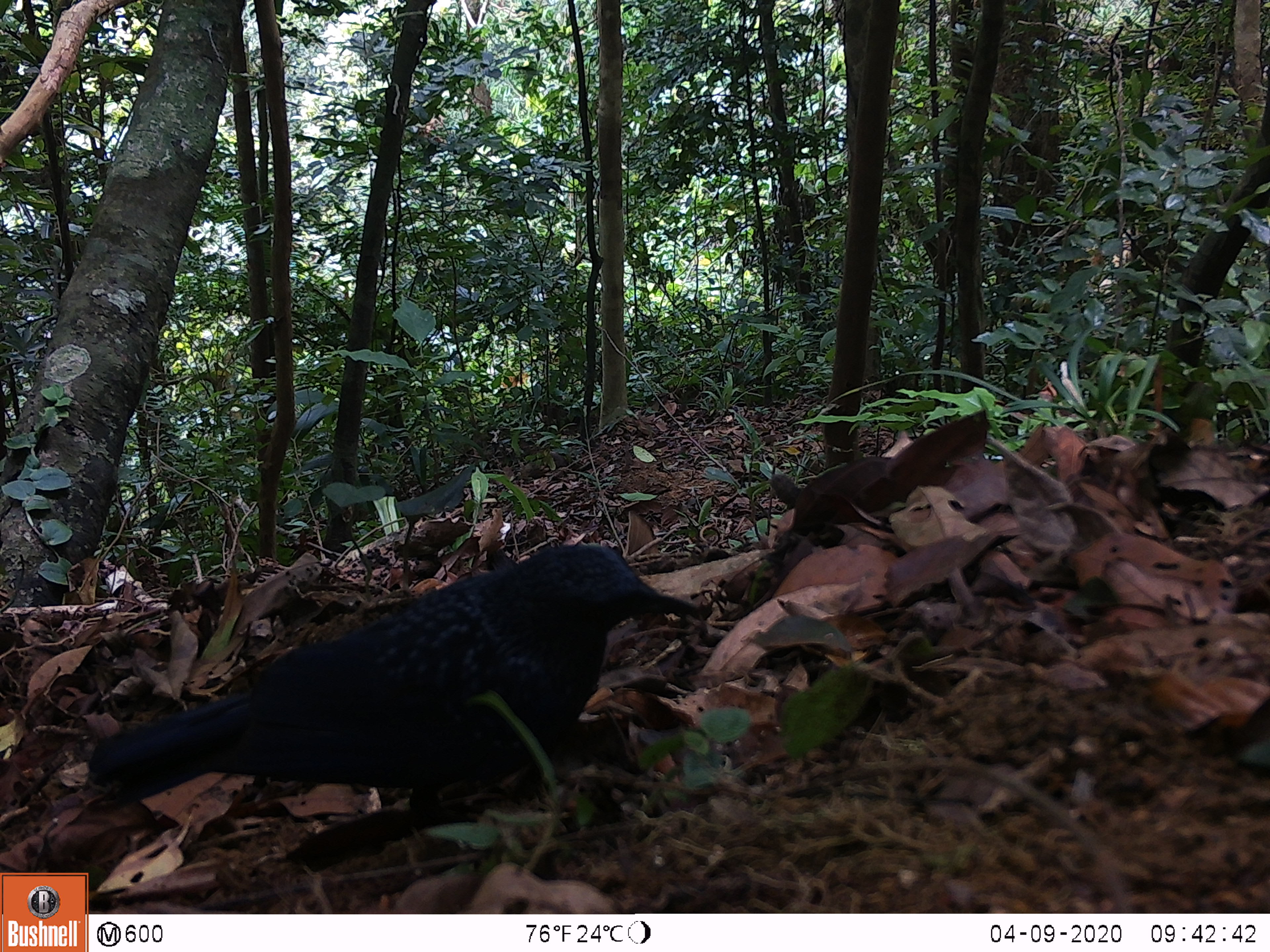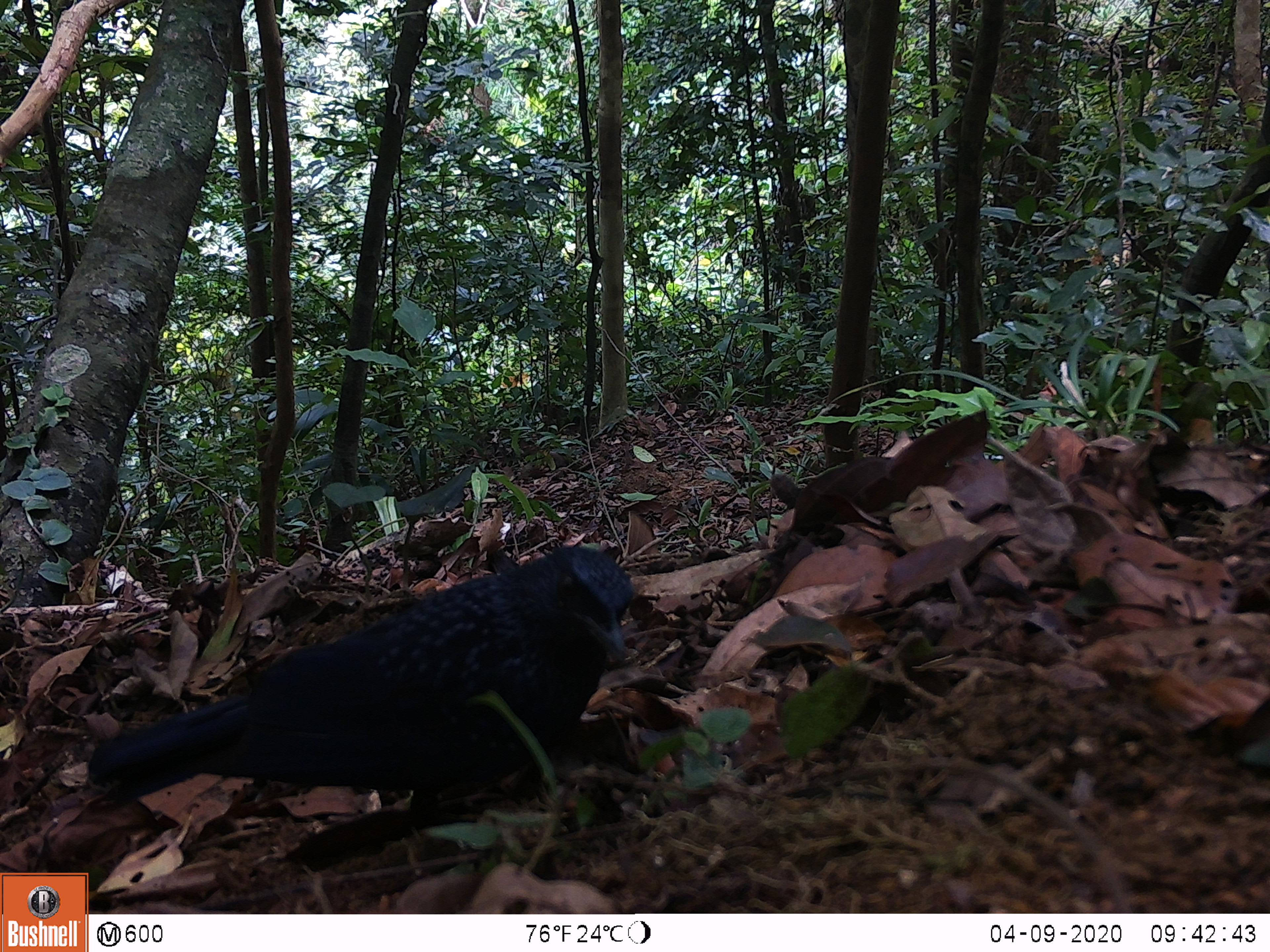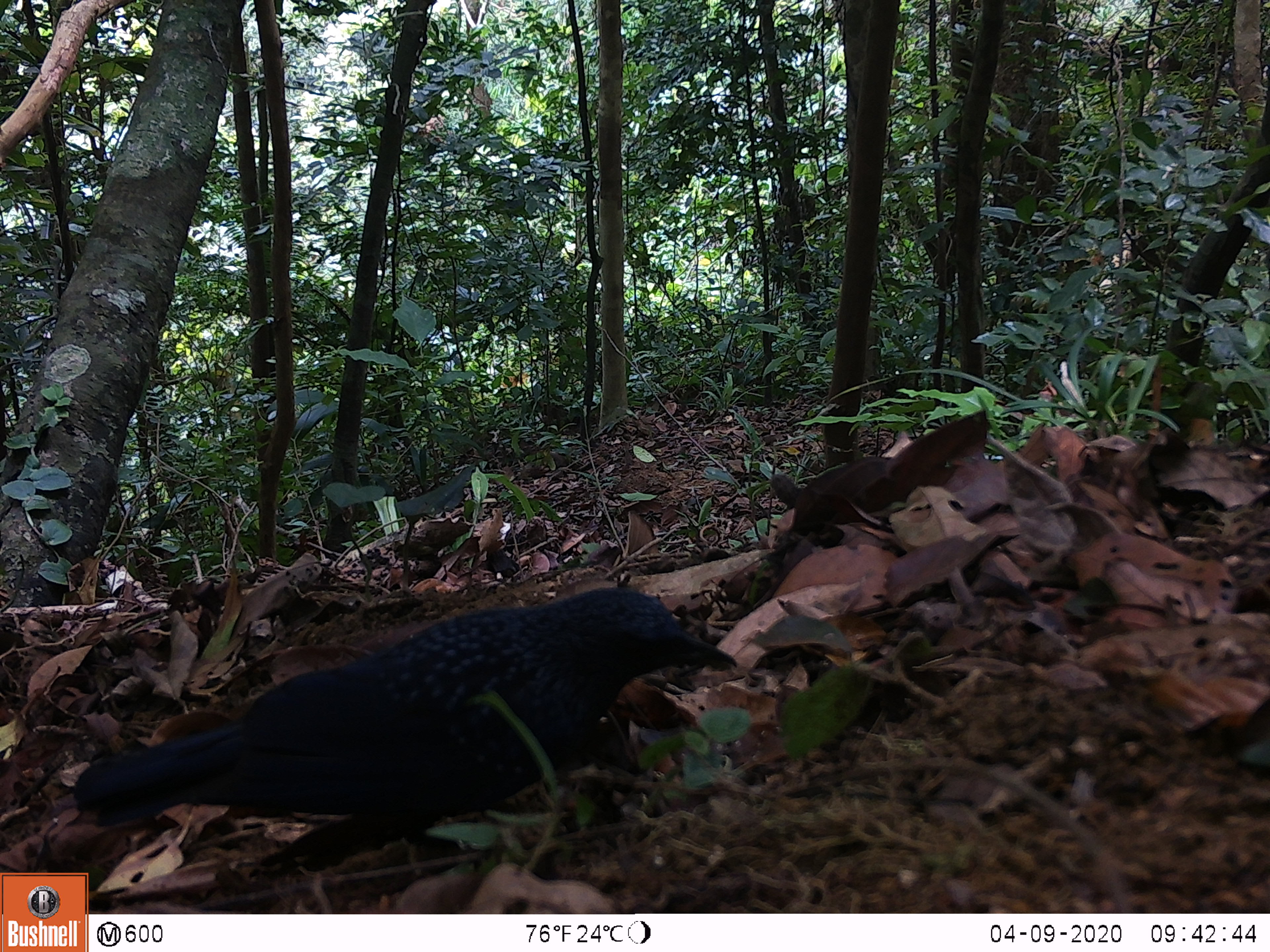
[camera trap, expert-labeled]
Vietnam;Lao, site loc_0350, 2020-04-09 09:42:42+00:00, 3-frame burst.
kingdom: Animalia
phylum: Chordata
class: Aves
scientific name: Aves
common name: bird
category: unidentified bird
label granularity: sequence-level